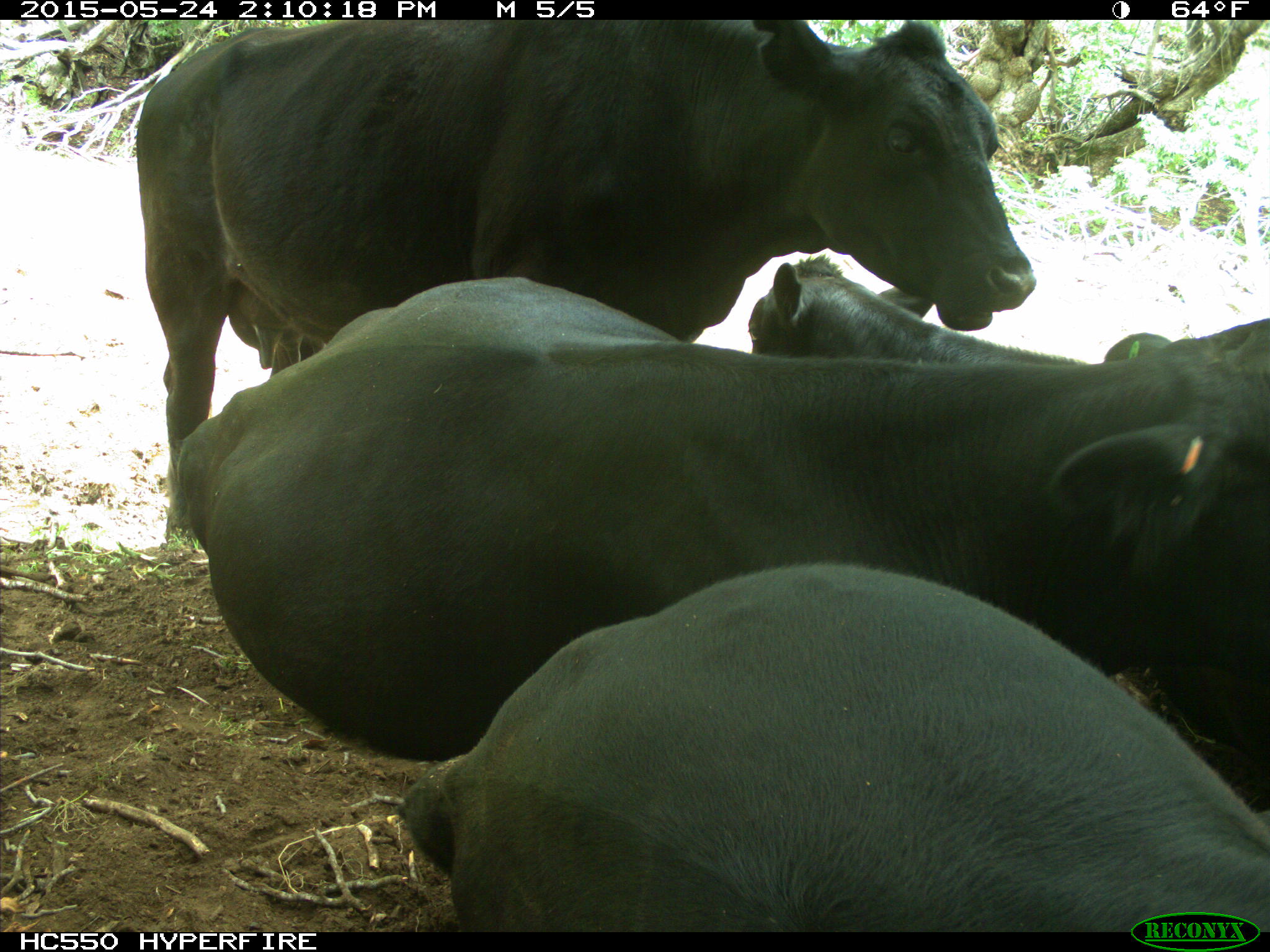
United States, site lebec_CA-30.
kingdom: Animalia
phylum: Chordata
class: Mammalia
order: Artiodactyla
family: Bovidae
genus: Bos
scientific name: Bos taurus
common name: domestic cow